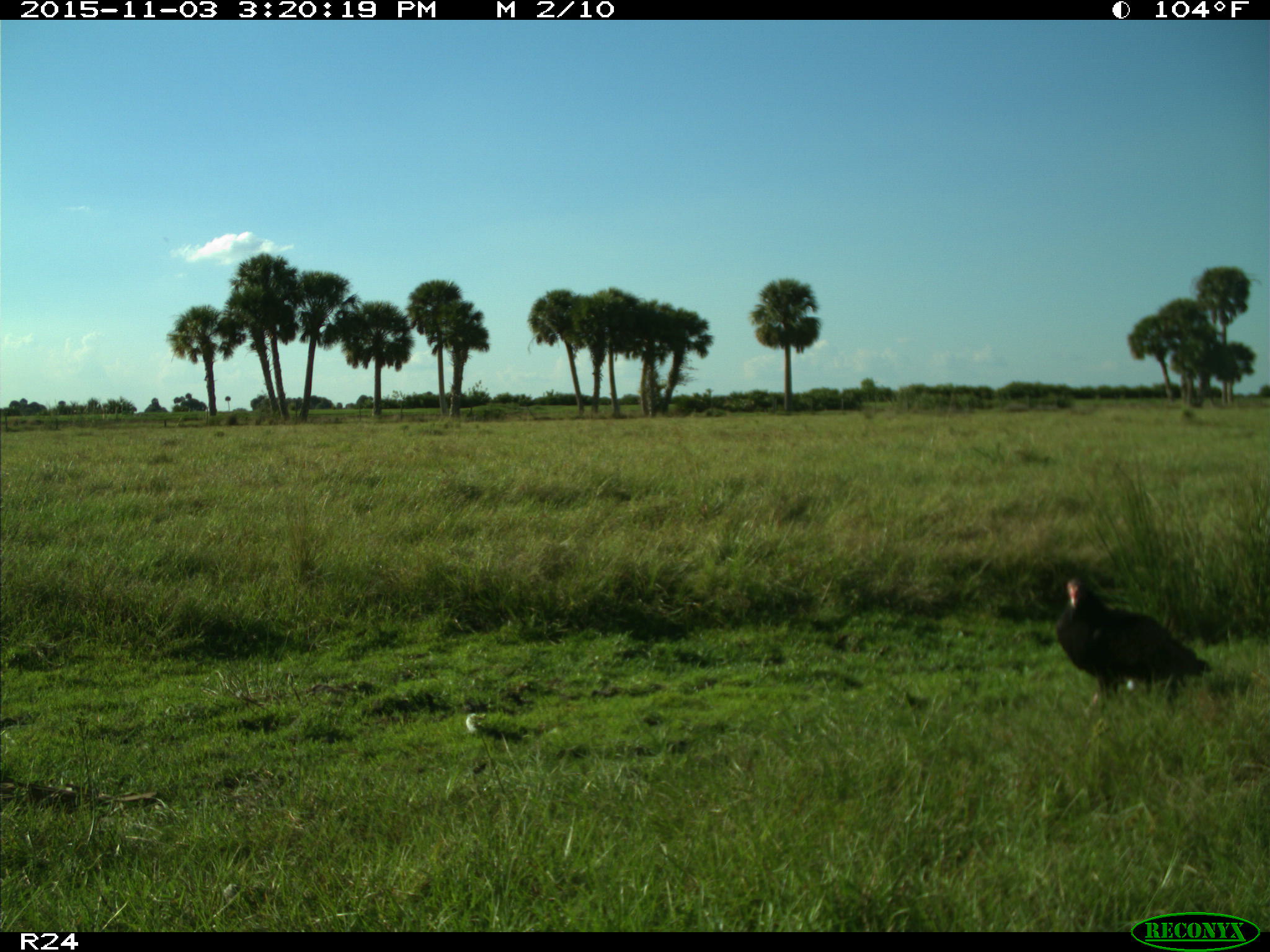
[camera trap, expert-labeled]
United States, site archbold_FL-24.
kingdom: Animalia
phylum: Chordata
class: Aves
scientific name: Aves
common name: birds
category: unidentified bird